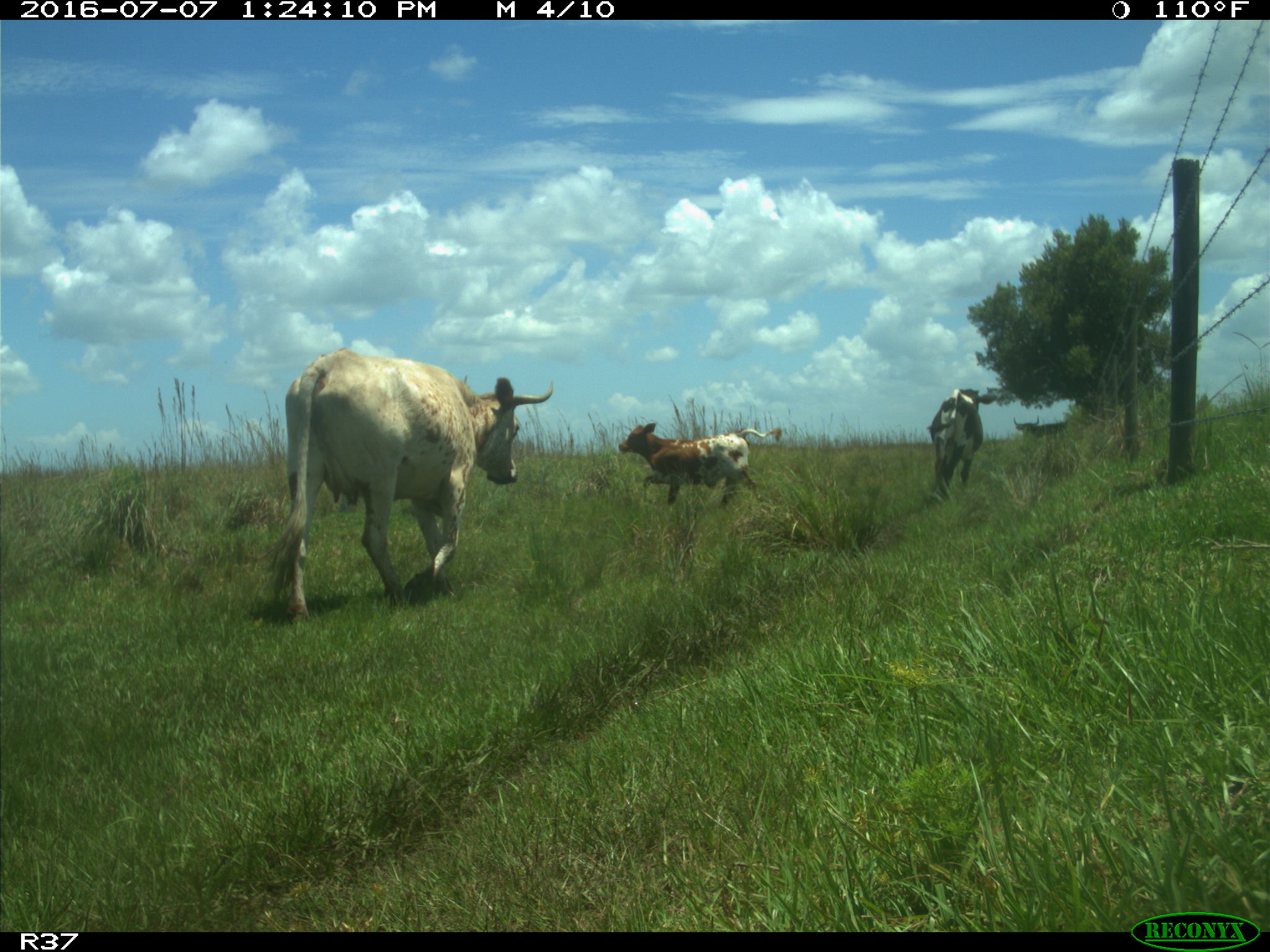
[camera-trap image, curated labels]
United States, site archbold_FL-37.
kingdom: Animalia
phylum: Chordata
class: Mammalia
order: Artiodactyla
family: Bovidae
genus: Bos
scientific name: Bos taurus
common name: domestic cow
Bos taurus (domestic cow).